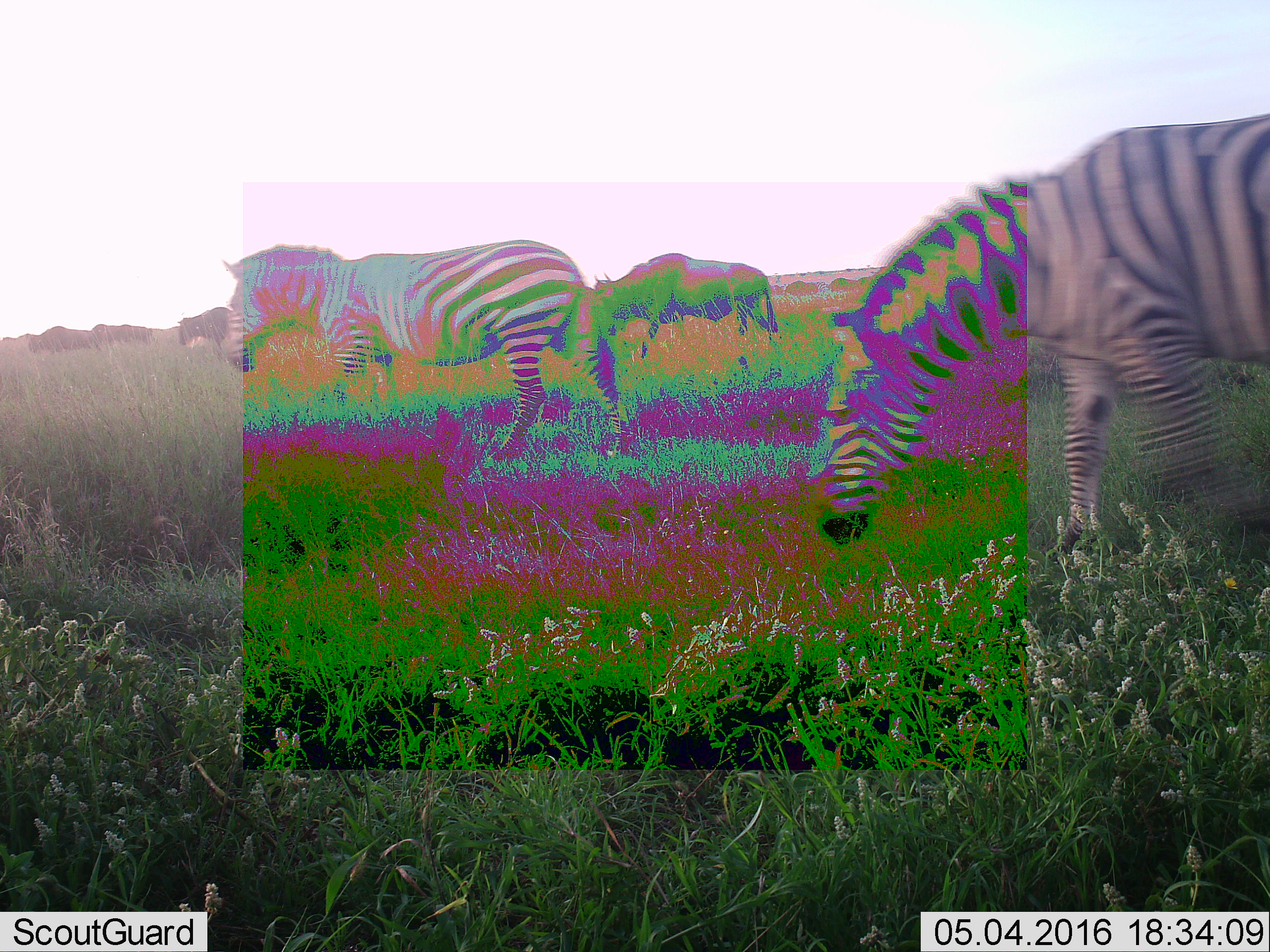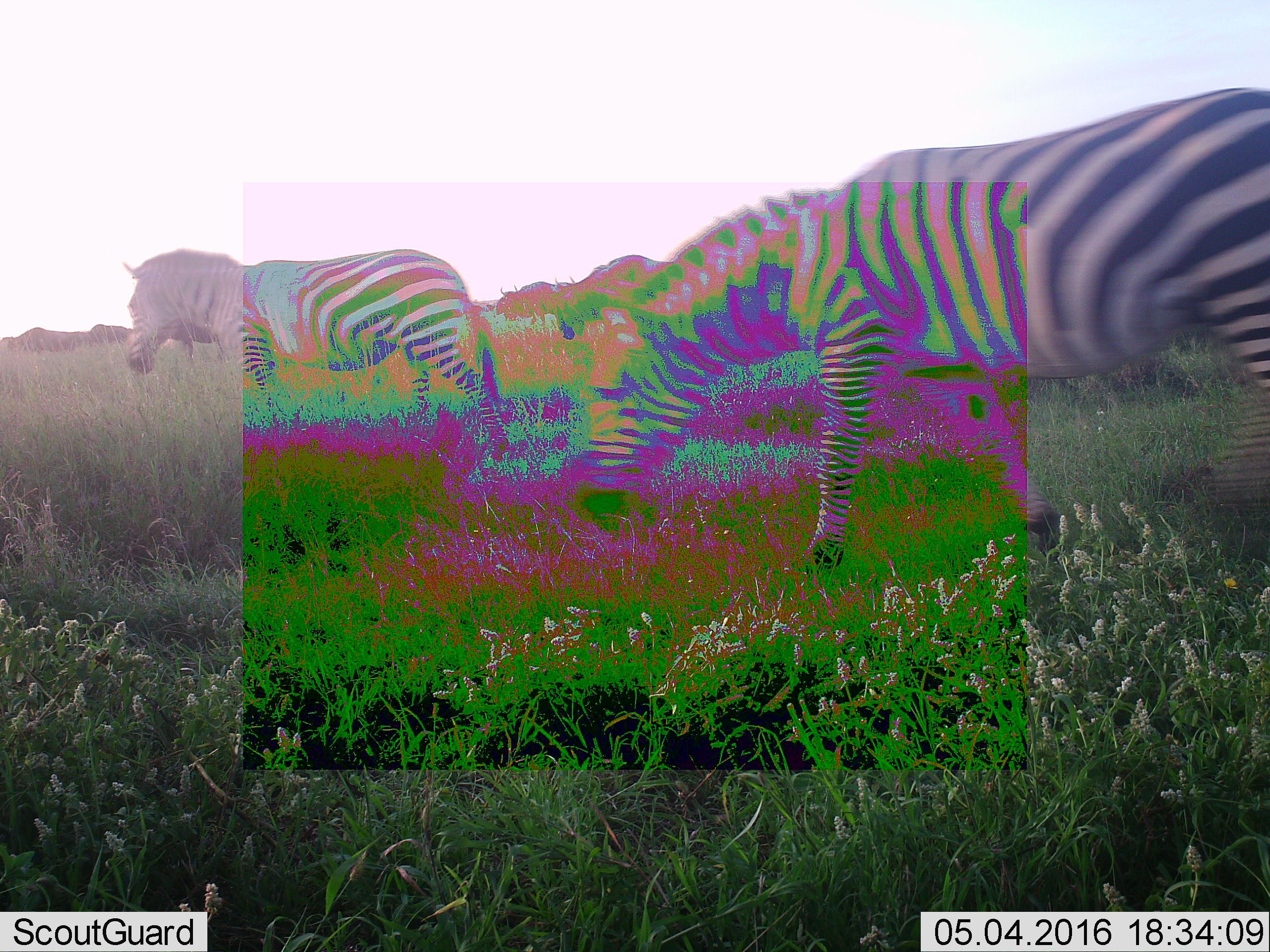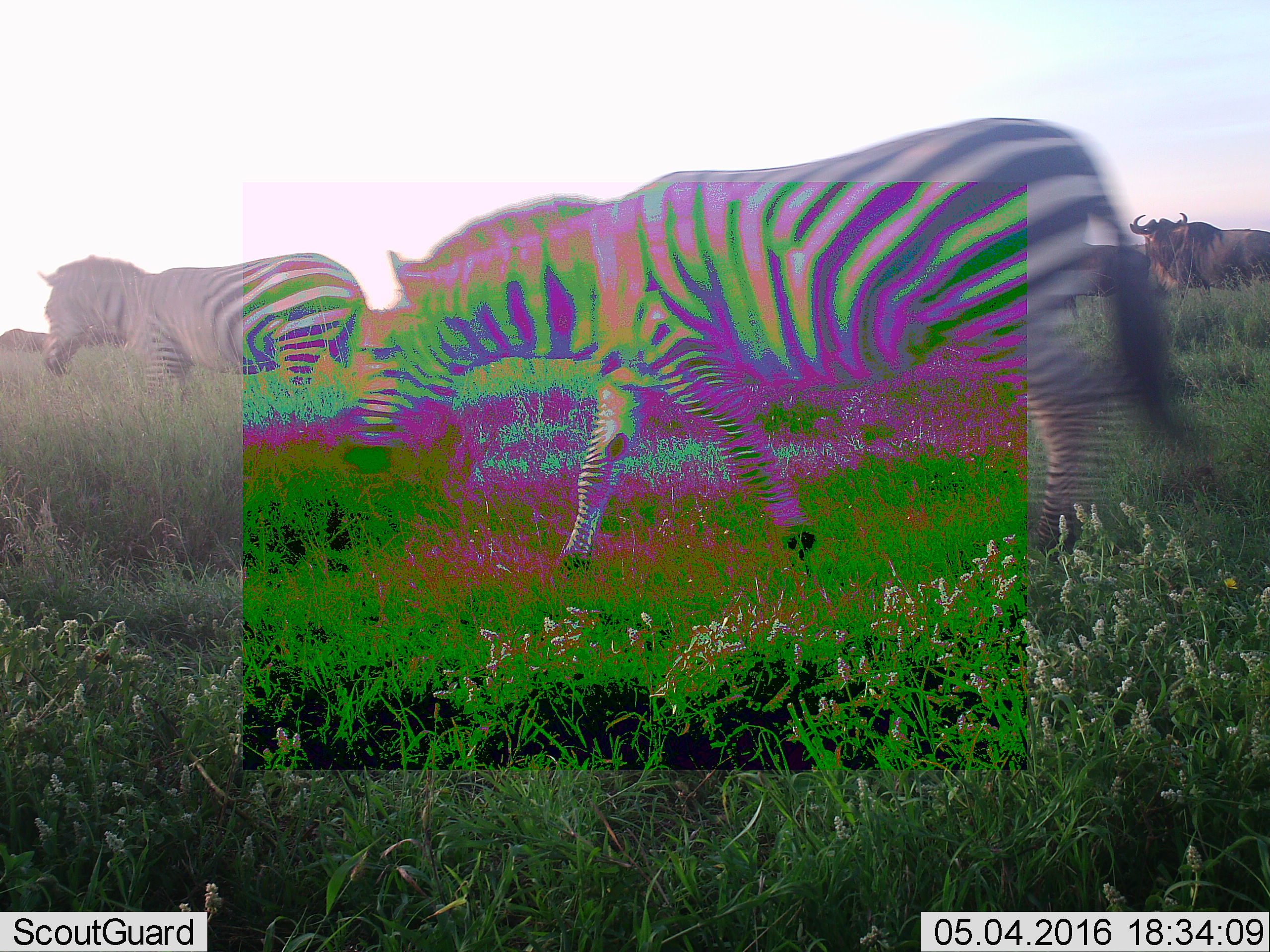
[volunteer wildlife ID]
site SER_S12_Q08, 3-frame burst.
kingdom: Animalia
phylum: Chordata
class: Mammalia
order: Perissodactyla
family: Equidae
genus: Equus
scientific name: Equus quagga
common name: plains zebra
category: zebraplains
Zebraplains (plains zebra) (Equus quagga), count 2. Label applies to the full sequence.